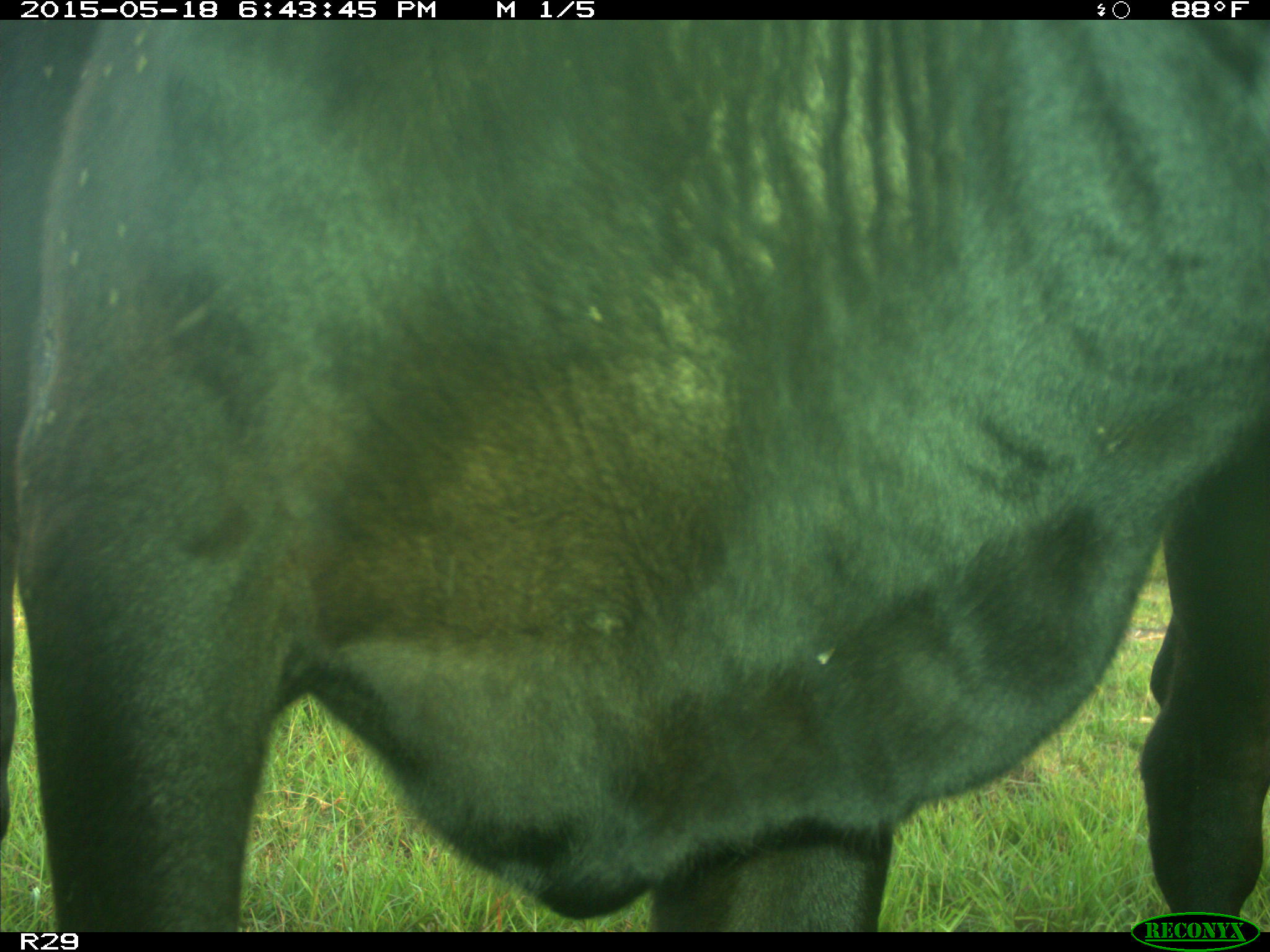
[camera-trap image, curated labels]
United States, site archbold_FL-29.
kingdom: Animalia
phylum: Chordata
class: Mammalia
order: Artiodactyla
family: Bovidae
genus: Bos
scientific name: Bos taurus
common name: domestic cow